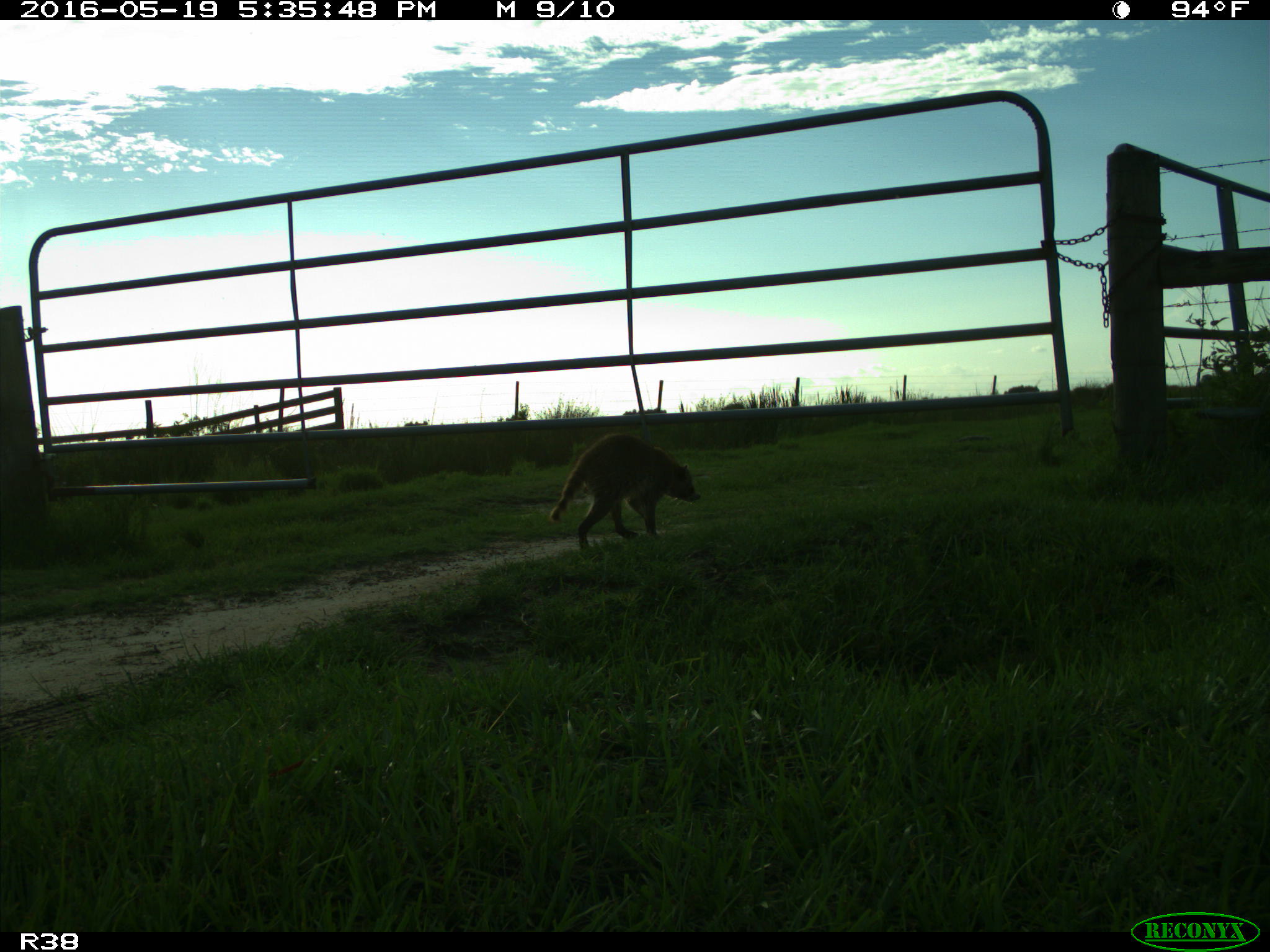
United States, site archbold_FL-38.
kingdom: Animalia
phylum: Chordata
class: Mammalia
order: Carnivora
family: Procyonidae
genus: Procyon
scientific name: Procyon lotor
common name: common raccoon